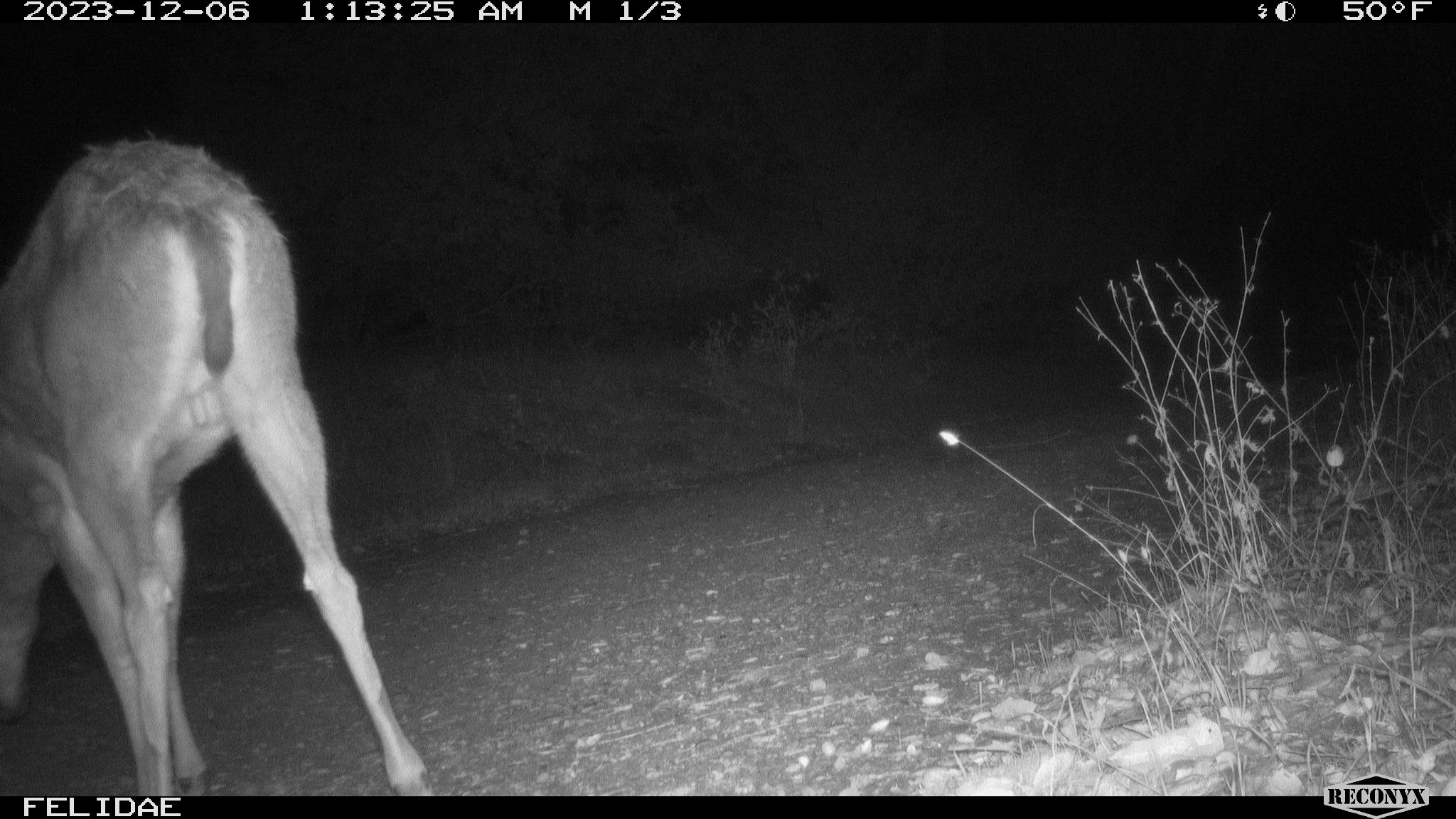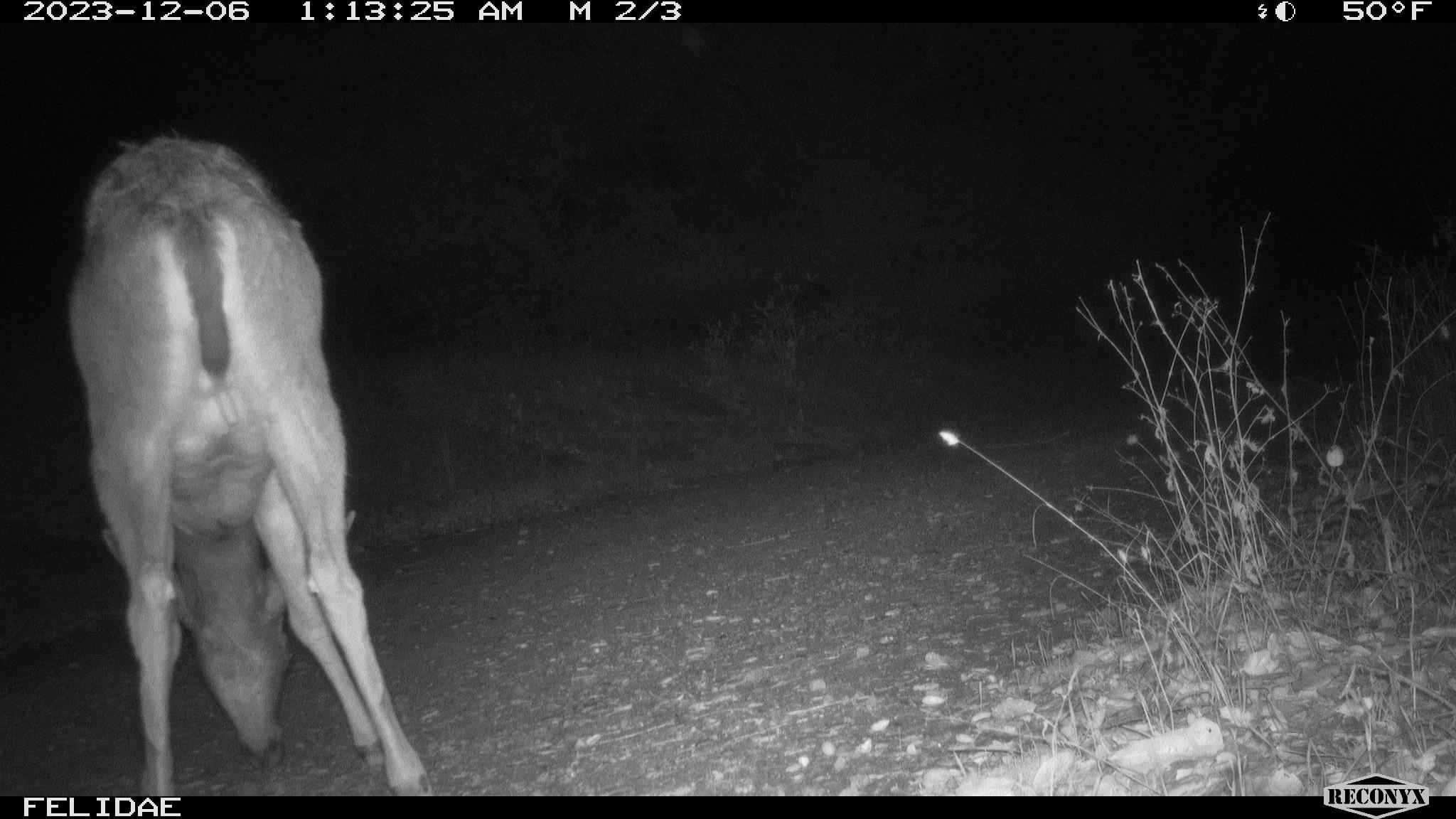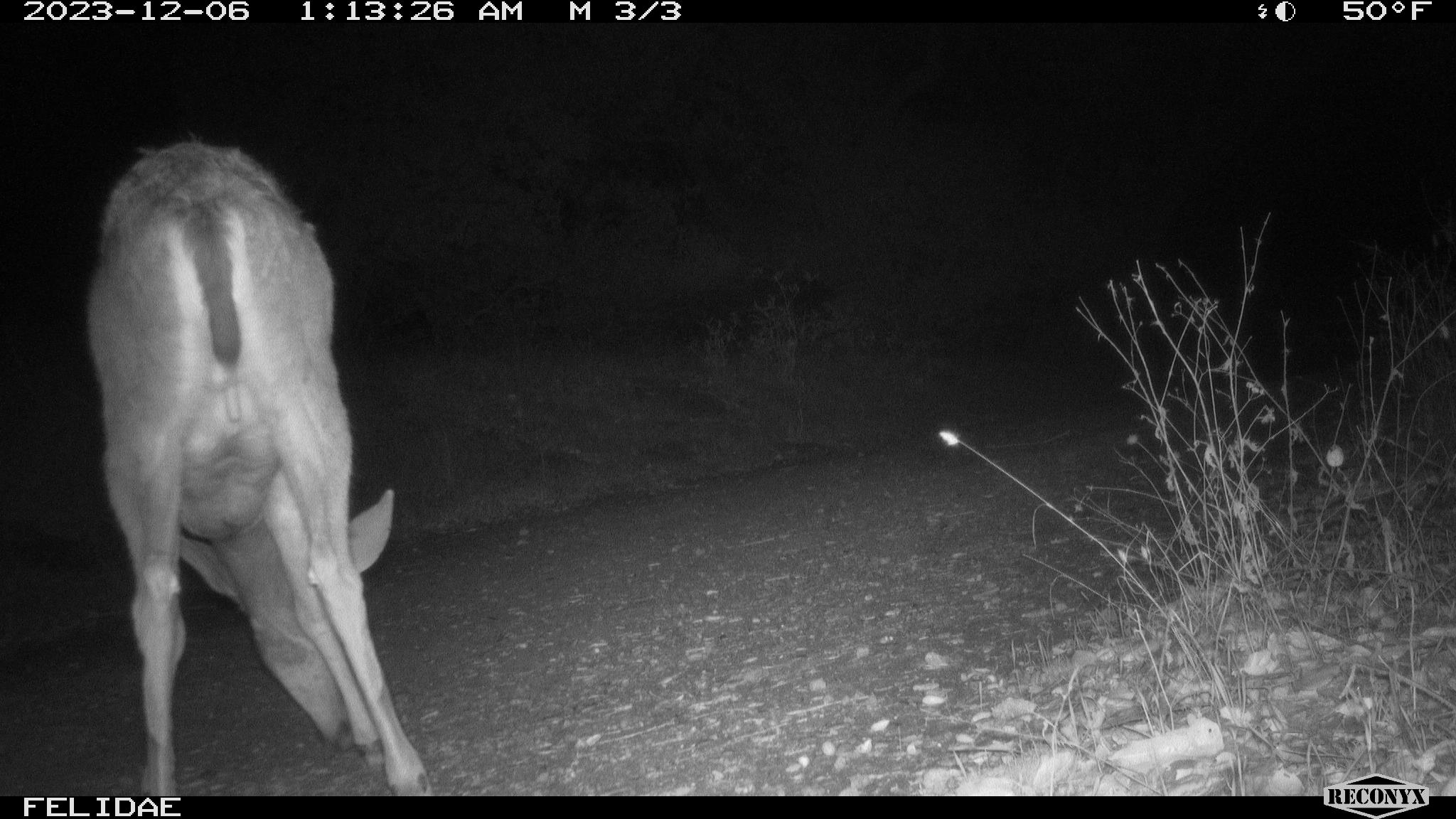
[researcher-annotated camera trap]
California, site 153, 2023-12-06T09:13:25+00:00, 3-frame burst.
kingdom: Animalia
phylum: Chordata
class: Mammalia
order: Artiodactyla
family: Cervidae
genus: Odocoileus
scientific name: Odocoileus hemionus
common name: mule deer